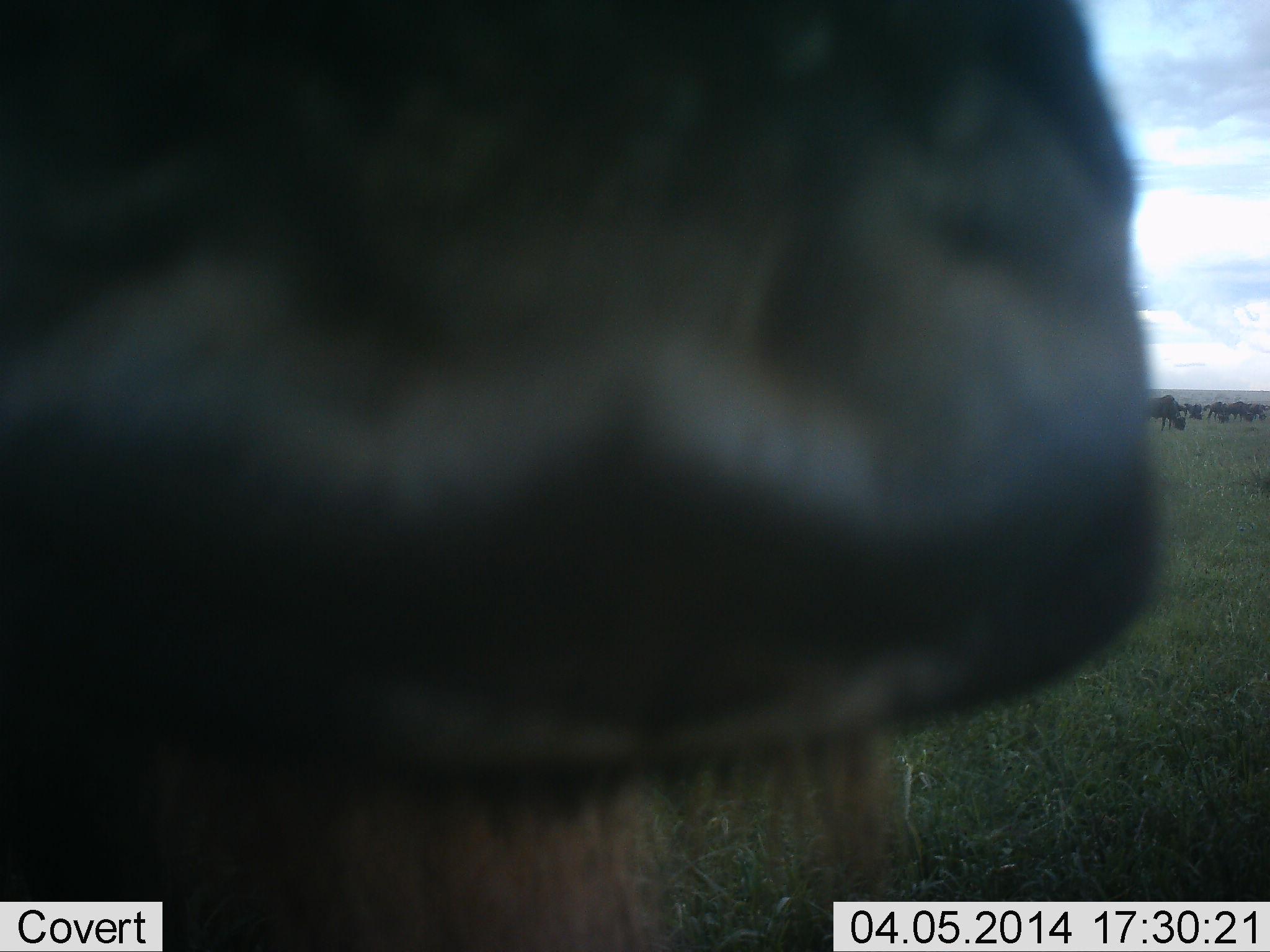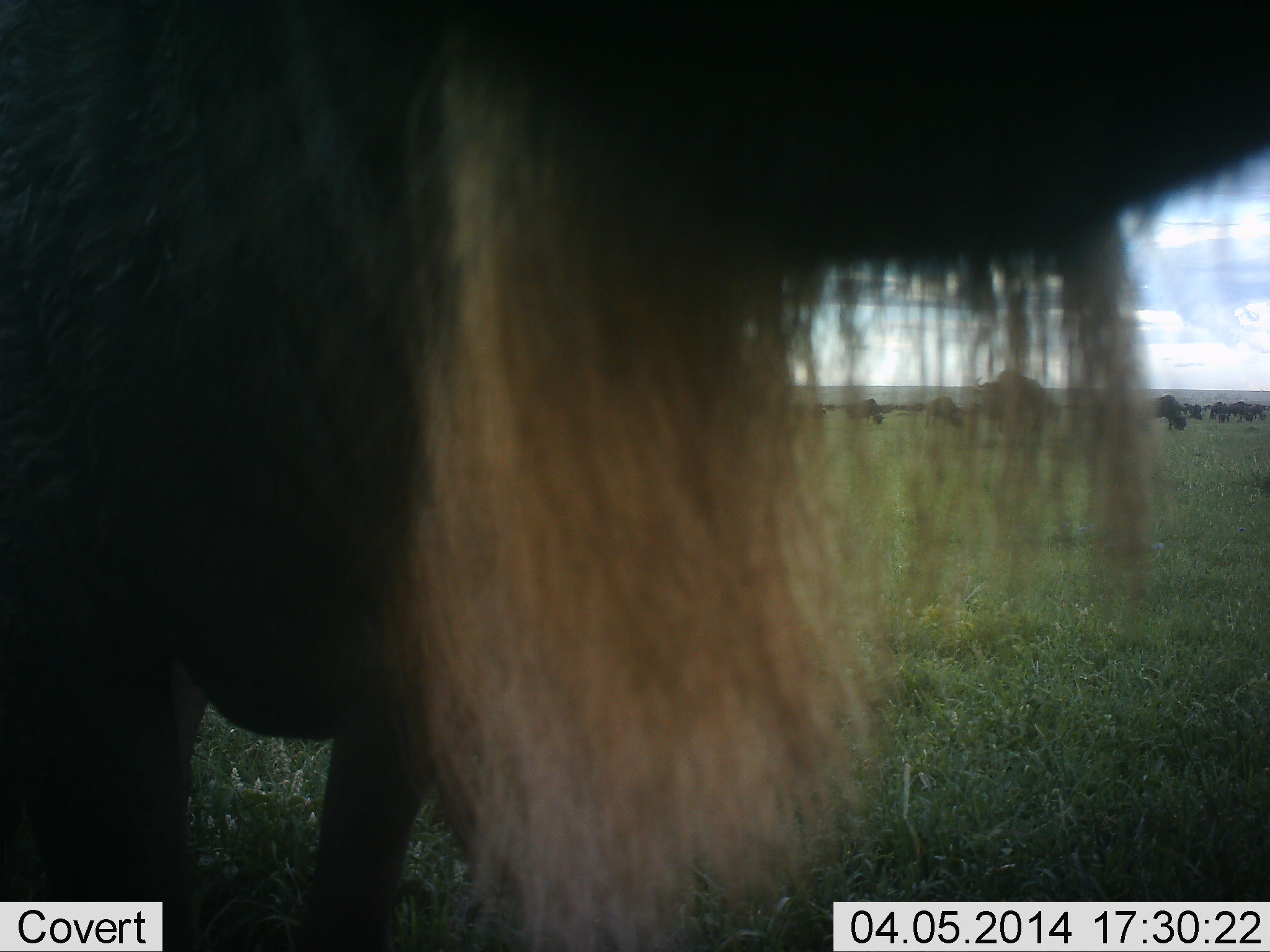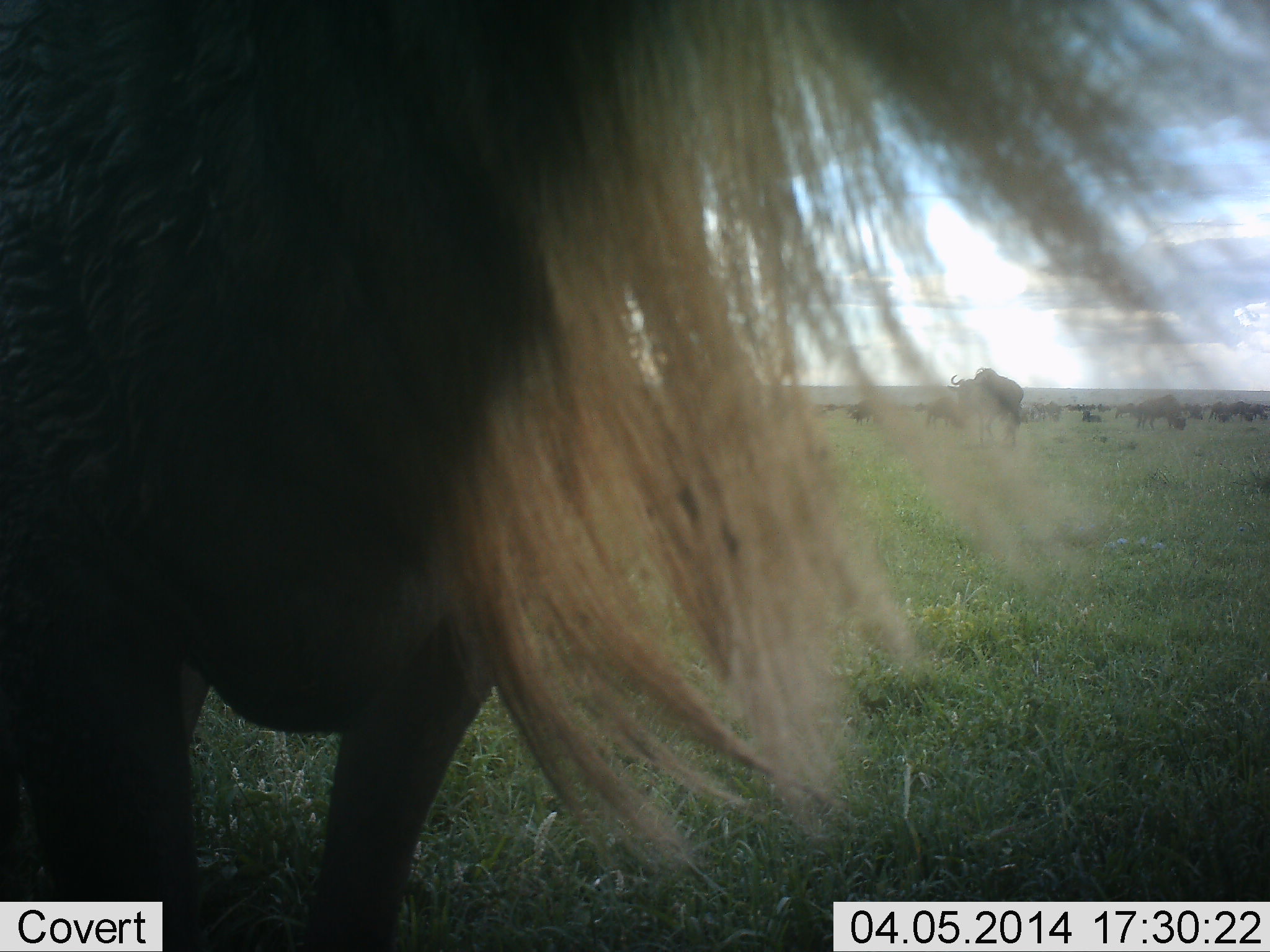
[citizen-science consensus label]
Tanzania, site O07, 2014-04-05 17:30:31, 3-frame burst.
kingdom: Animalia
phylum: Chordata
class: Mammalia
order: Artiodactyla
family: Bovidae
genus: Connochaetes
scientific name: Connochaetes taurinus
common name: blue wildebeest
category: wildebeest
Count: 11-50.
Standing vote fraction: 80%.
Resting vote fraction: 10%.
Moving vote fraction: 10%.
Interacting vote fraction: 10%.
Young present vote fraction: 0%.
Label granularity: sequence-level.